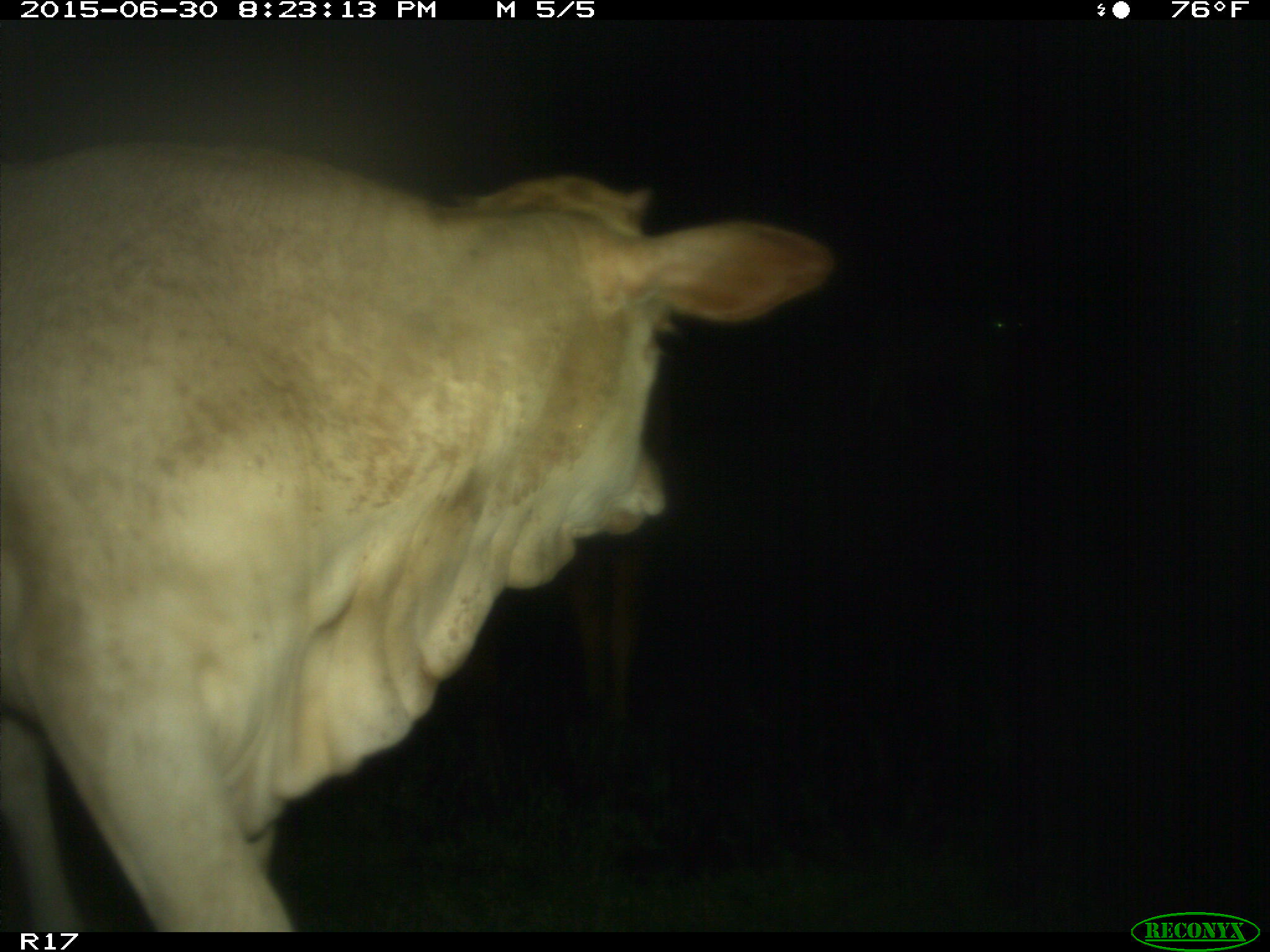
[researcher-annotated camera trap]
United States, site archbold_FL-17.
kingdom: Animalia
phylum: Chordata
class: Mammalia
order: Artiodactyla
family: Bovidae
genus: Bos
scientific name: Bos taurus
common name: domestic cow